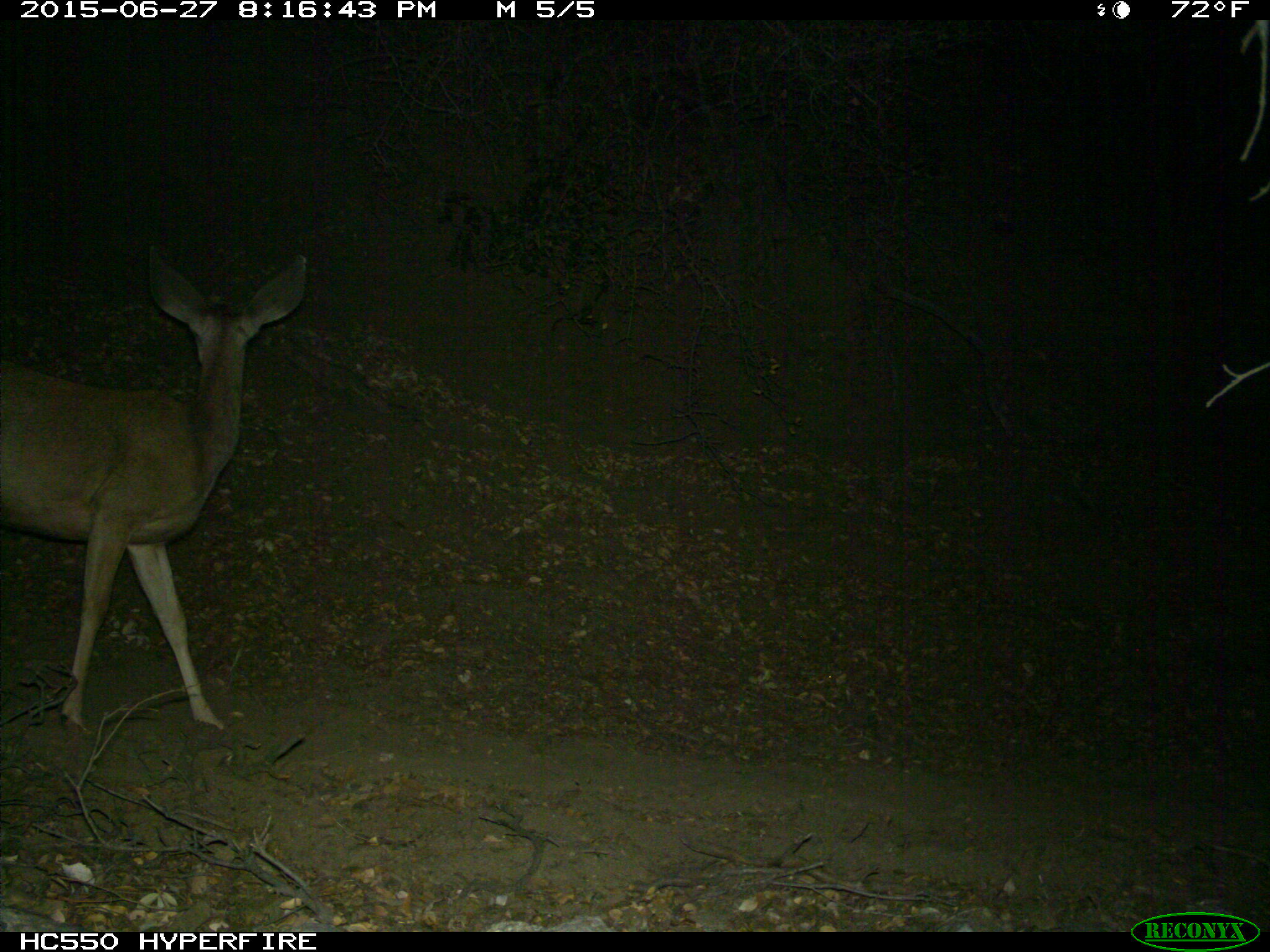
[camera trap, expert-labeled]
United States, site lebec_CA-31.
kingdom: Animalia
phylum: Chordata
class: Mammalia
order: Artiodactyla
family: Cervidae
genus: Odocoileus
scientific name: Odocoileus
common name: deer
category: unidentified deer